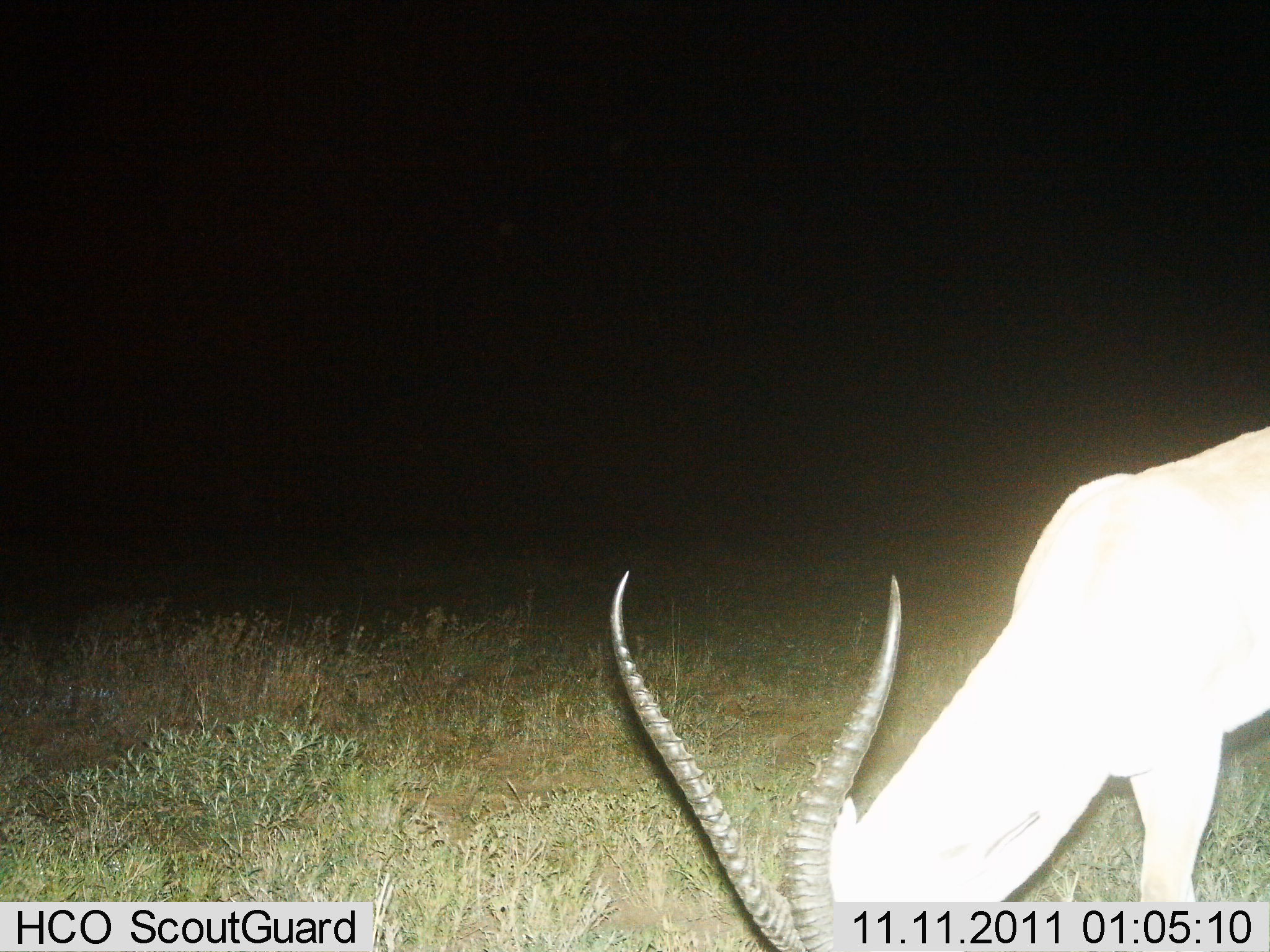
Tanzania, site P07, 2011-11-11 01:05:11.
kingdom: Animalia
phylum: Chordata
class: Mammalia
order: Artiodactyla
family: Bovidae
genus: Eudorcas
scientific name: Eudorcas thomsonii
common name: thomson's gazelle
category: gazellethomsons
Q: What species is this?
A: Gazellethomsons (thomson's gazelle) (Eudorcas thomsonii).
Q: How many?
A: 1.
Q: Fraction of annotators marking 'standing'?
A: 20%.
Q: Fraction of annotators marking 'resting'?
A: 0%.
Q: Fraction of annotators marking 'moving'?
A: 0%.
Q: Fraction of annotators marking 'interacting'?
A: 0%.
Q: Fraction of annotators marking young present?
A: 0%.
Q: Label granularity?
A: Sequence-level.